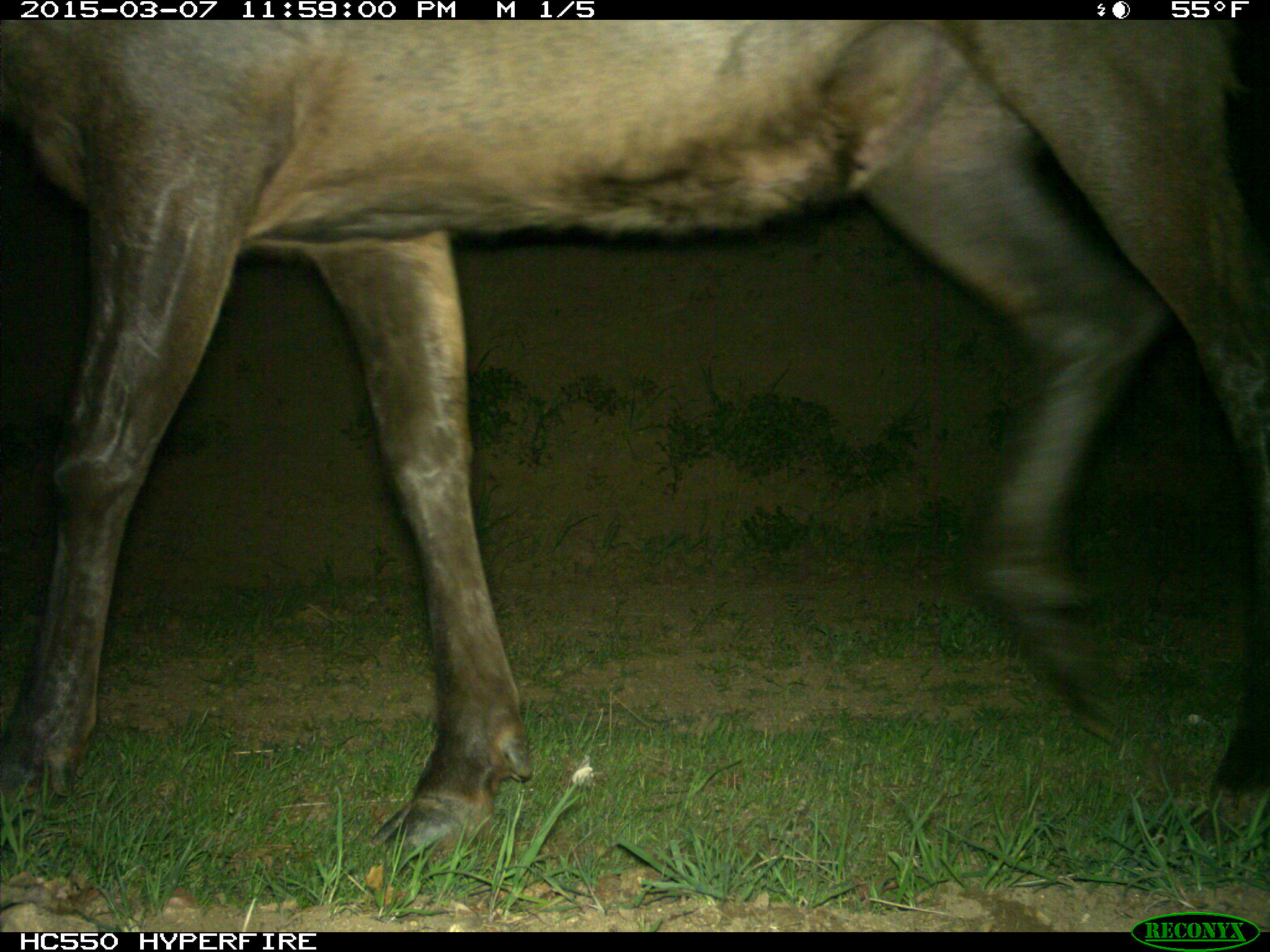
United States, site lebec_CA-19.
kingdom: Animalia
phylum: Chordata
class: Mammalia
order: Artiodactyla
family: Cervidae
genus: Cervus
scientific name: Cervus canadensis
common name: elk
Cervus canadensis (elk).